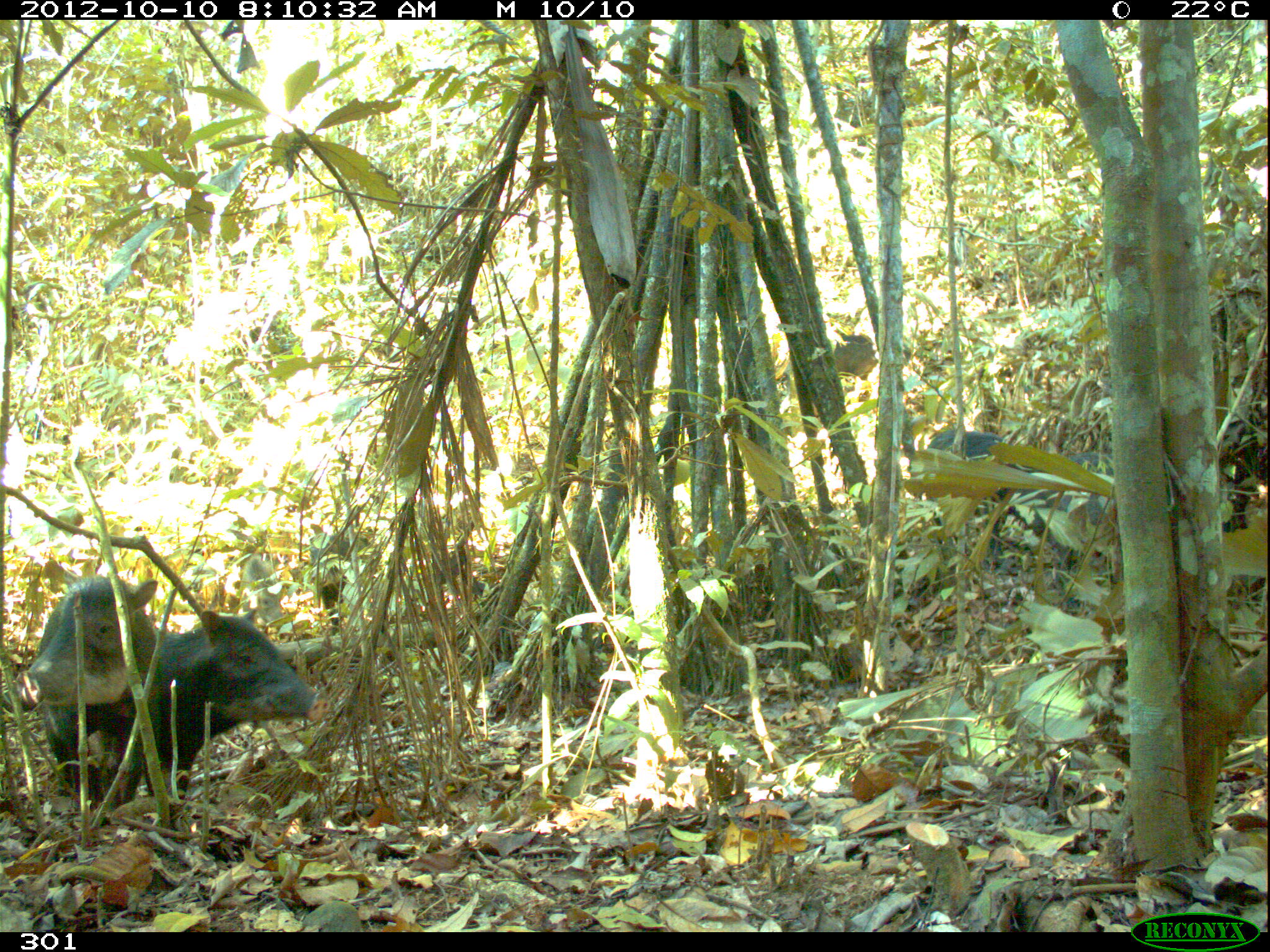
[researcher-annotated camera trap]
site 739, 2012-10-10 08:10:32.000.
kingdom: Animalia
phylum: Chordata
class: Mammalia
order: Artiodactyla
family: Tayassuidae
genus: Tayassu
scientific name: Tayassu pecari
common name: white-lipped peccary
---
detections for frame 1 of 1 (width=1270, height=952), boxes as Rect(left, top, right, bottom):
tayassu pecari: Rect(13, 569, 158, 826); Rect(143, 609, 327, 808); Rect(1008, 450, 1149, 614); Rect(923, 427, 1042, 574); Rect(779, 327, 910, 415); Rect(309, 526, 383, 634); Rect(234, 553, 286, 629)